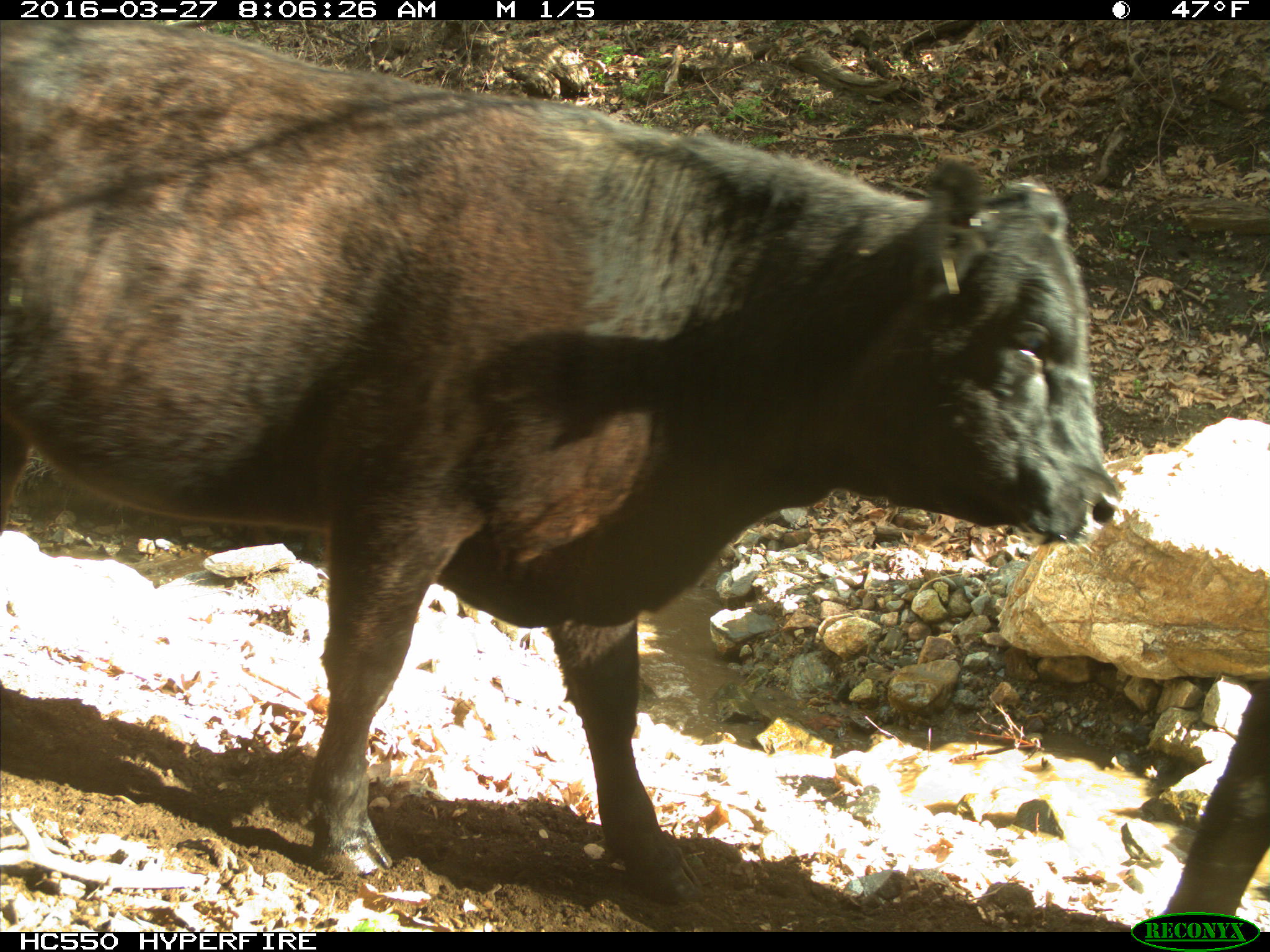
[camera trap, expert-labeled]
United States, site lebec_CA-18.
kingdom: Animalia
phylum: Chordata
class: Mammalia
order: Artiodactyla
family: Bovidae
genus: Bos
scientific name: Bos taurus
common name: domestic cow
Bos taurus (domestic cow).